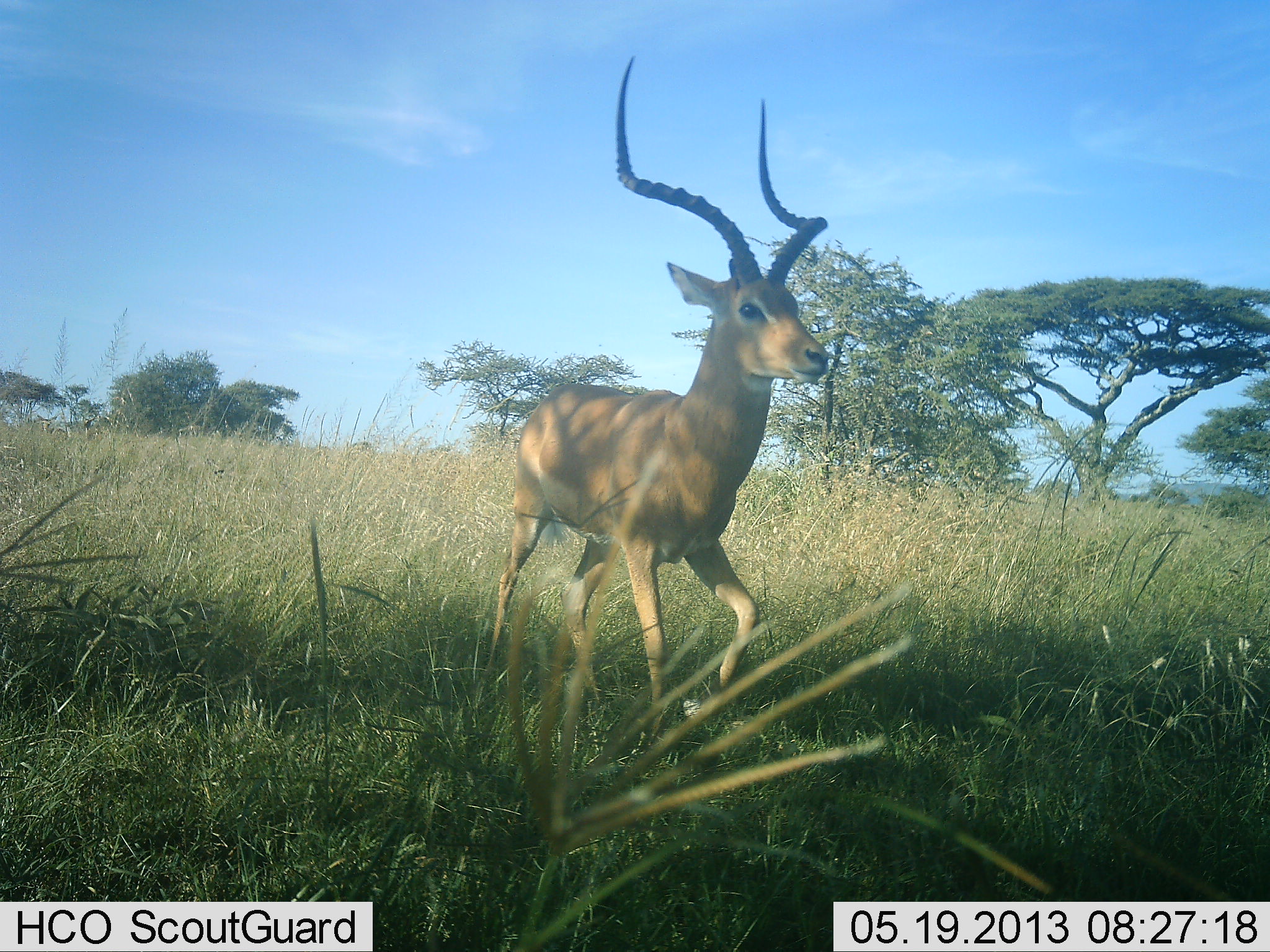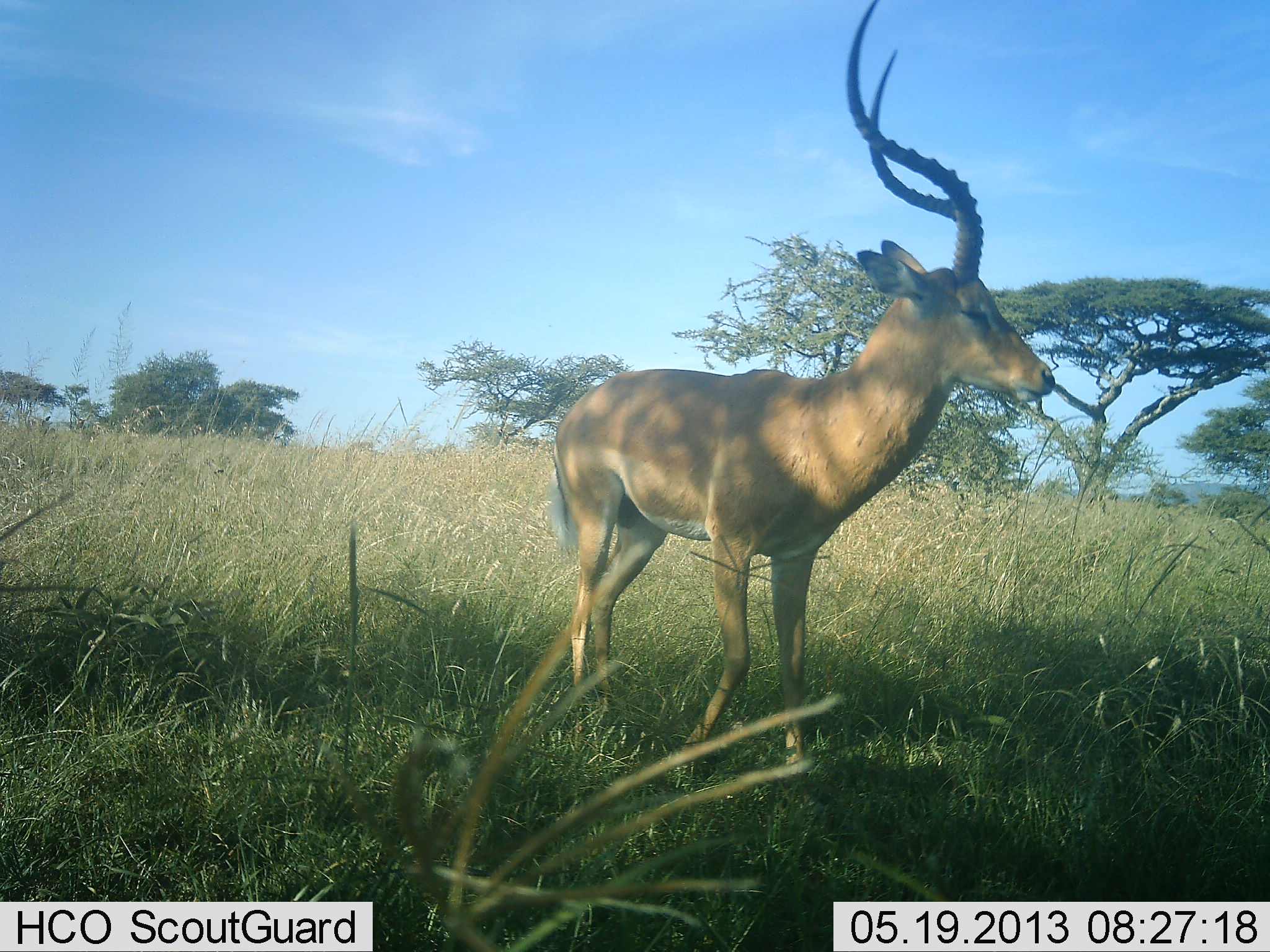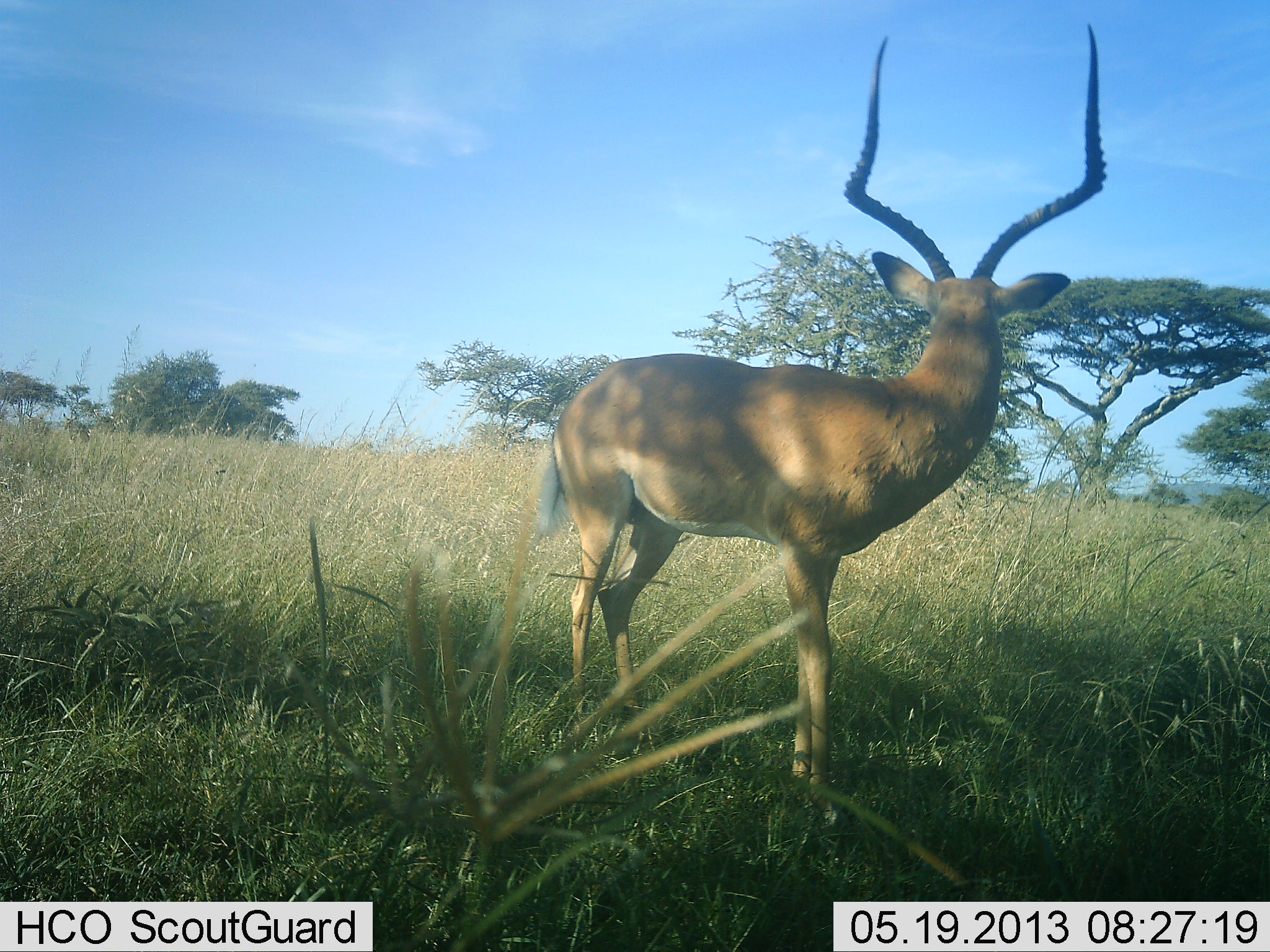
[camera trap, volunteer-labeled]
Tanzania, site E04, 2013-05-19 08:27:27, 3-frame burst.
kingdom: Animalia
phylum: Chordata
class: Mammalia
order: Artiodactyla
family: Bovidae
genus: Aepyceros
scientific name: Aepyceros melampus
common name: impala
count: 1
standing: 61%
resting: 0%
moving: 70%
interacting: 0%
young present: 0%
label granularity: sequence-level